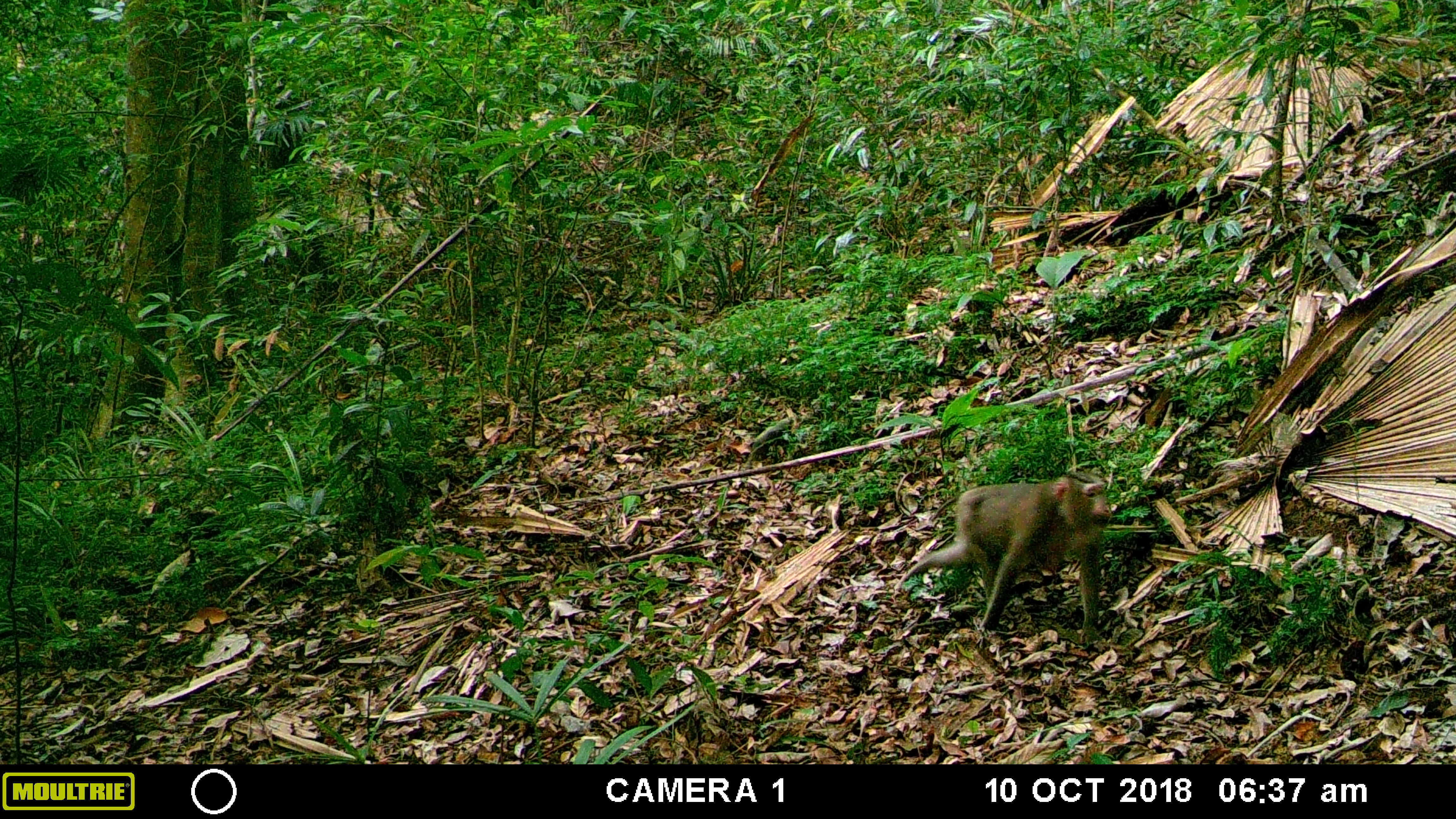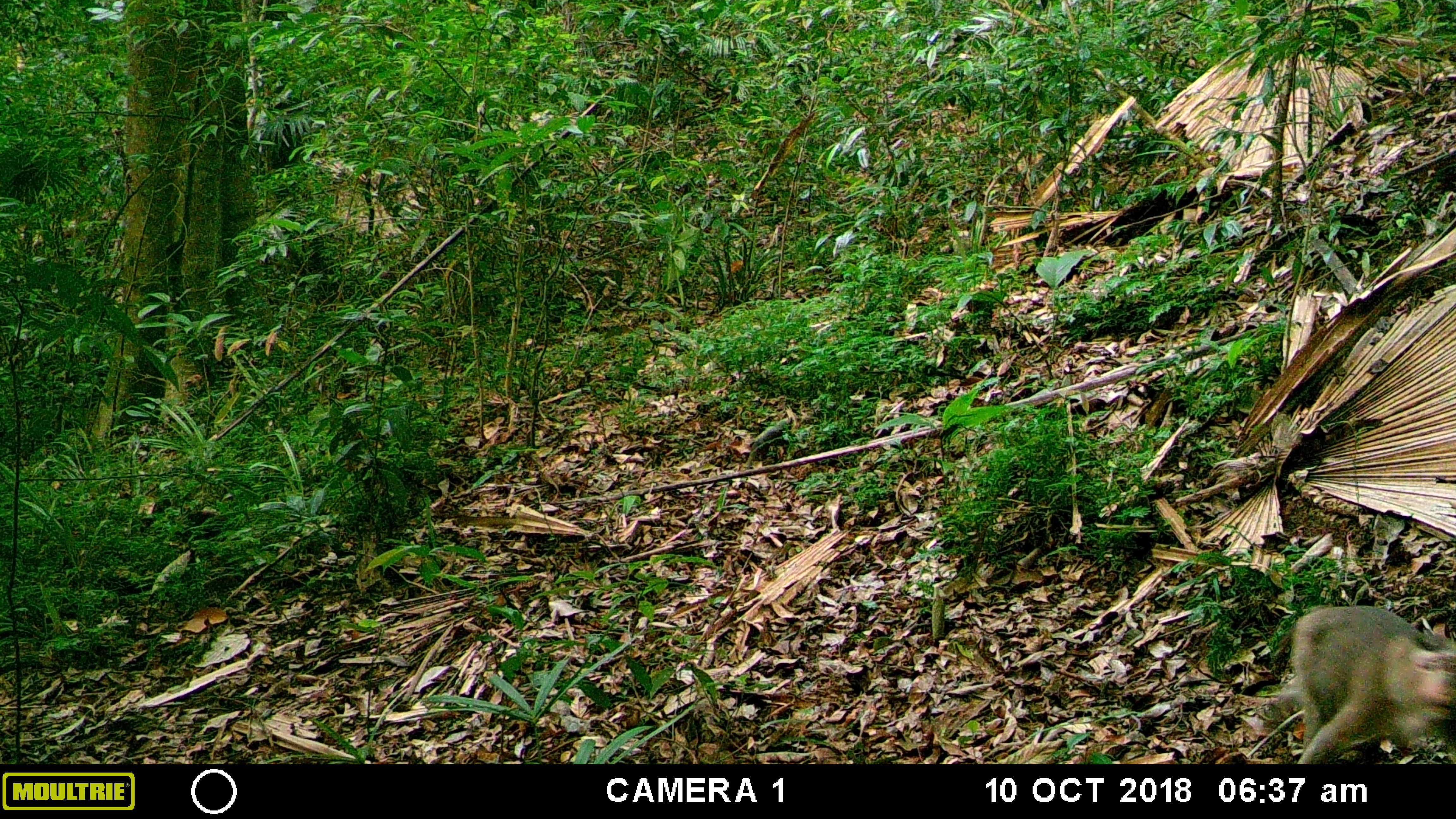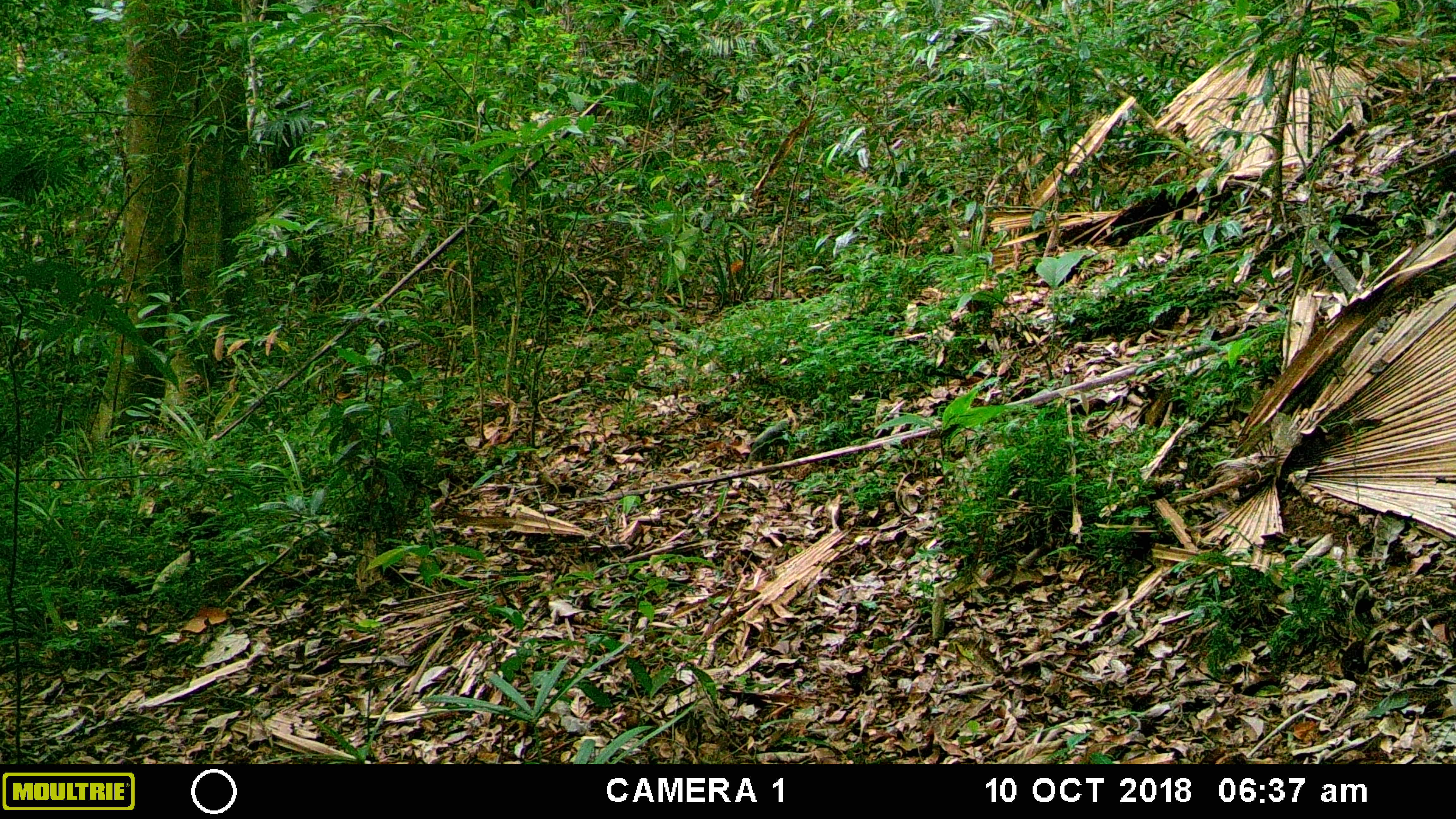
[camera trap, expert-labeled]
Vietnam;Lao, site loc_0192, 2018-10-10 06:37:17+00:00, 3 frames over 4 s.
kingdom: Animalia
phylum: Chordata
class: Mammalia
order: Primates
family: Cercopithecidae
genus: Macaca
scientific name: Macaca nemestrina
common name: pig-tailed macaque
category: pig tailed macaque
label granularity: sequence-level